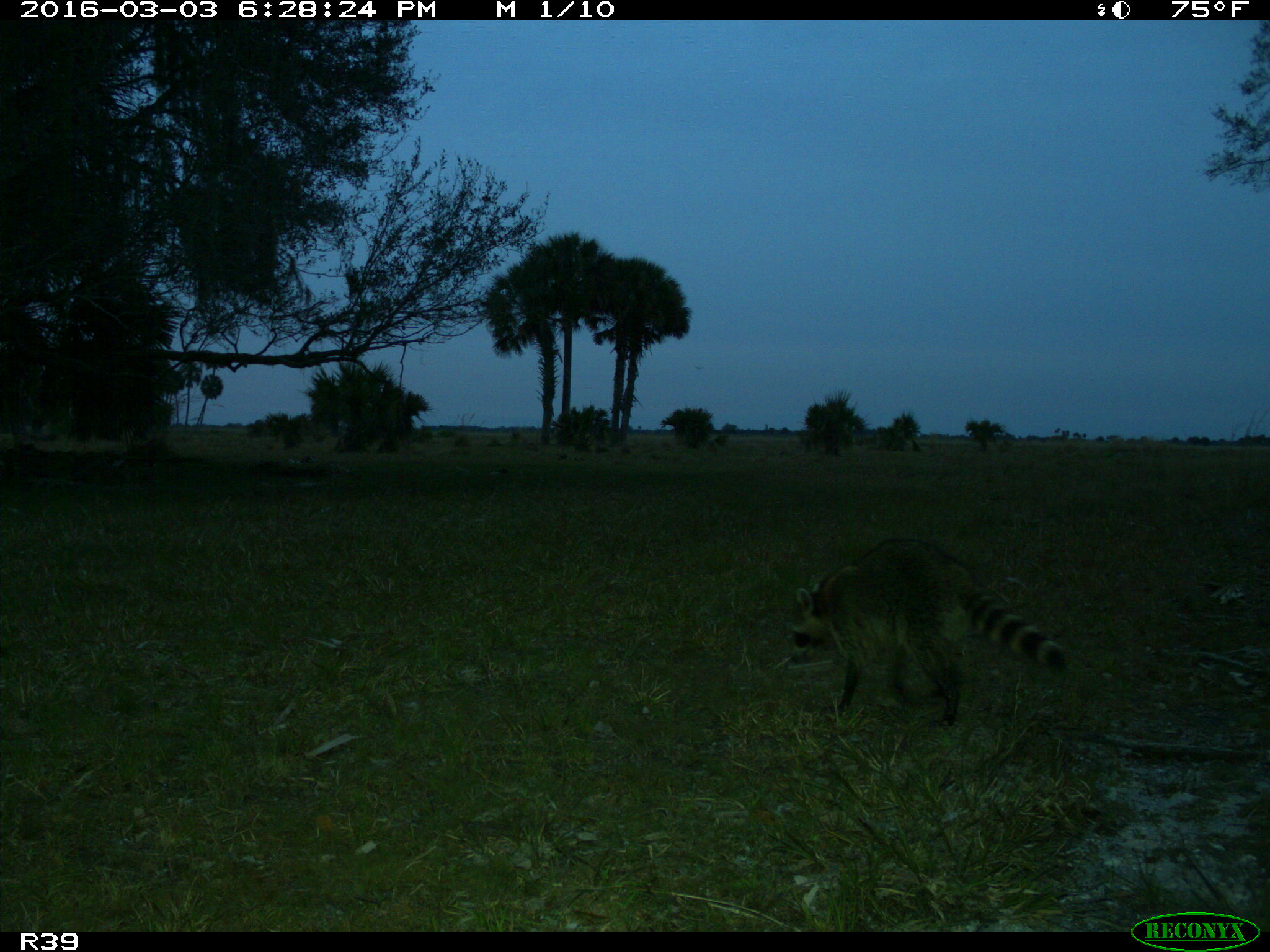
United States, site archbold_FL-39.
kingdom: Animalia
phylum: Chordata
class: Mammalia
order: Carnivora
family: Procyonidae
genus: Procyon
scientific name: Procyon lotor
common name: common raccoon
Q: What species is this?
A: Procyon lotor (common raccoon).